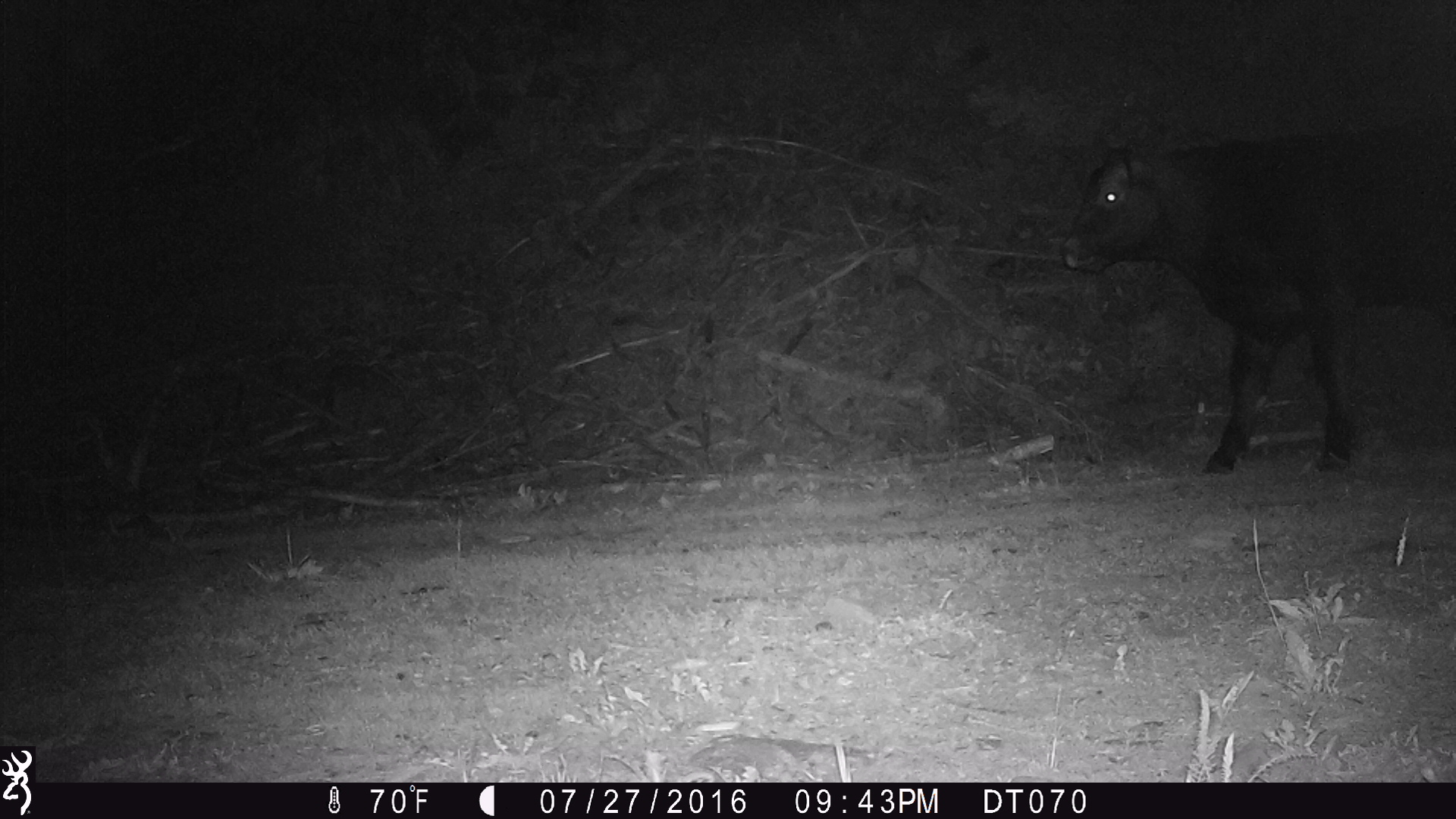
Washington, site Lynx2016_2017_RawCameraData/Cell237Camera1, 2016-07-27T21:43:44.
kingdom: Animalia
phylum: Chordata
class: Mammalia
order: Artiodactyla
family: Bovidae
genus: Bos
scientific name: Bos taurus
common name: domestic cattle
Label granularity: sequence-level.